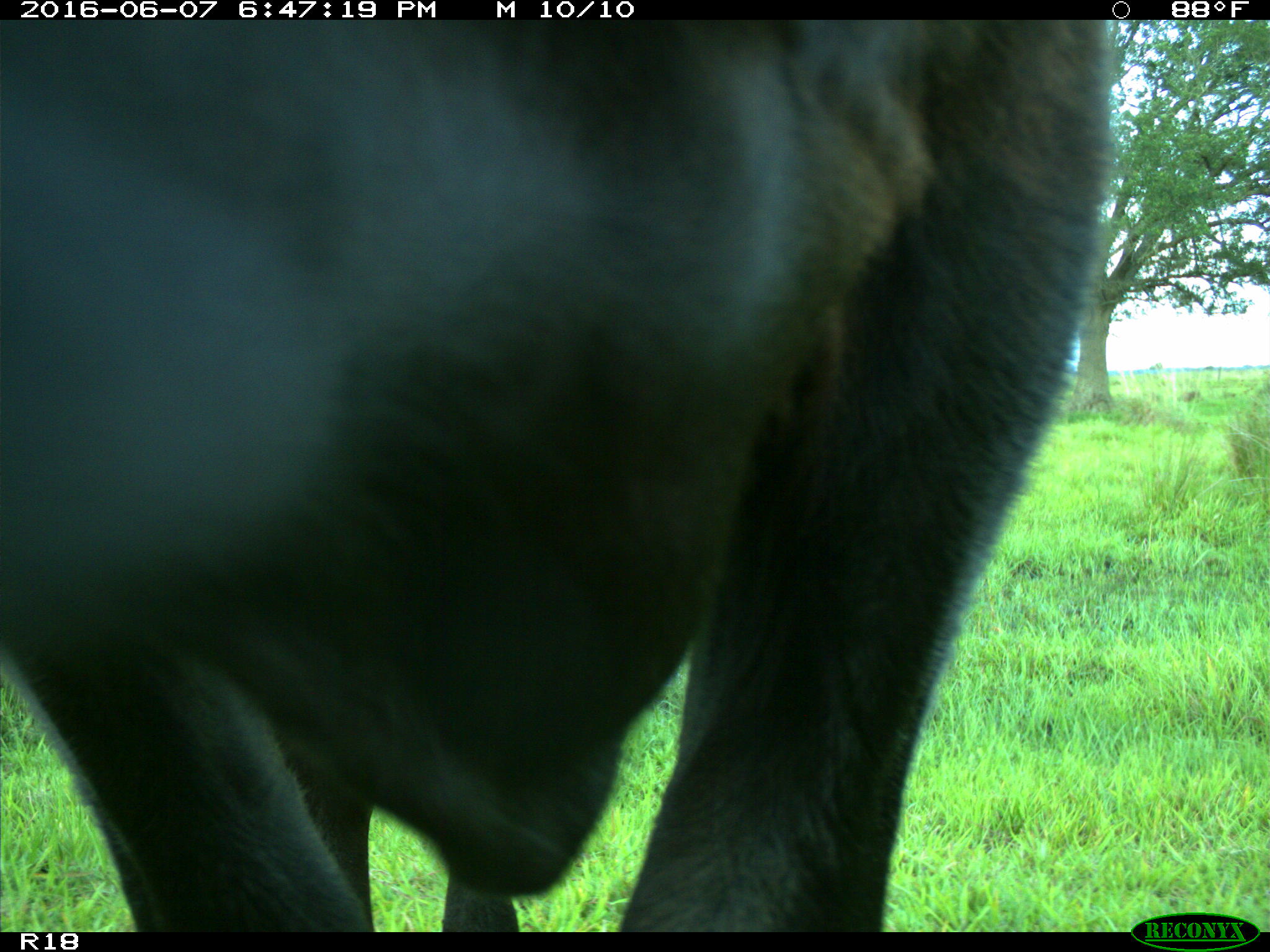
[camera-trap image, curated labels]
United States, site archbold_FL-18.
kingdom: Animalia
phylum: Chordata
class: Mammalia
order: Artiodactyla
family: Bovidae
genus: Bos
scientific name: Bos taurus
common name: domestic cow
Bos taurus (domestic cow).